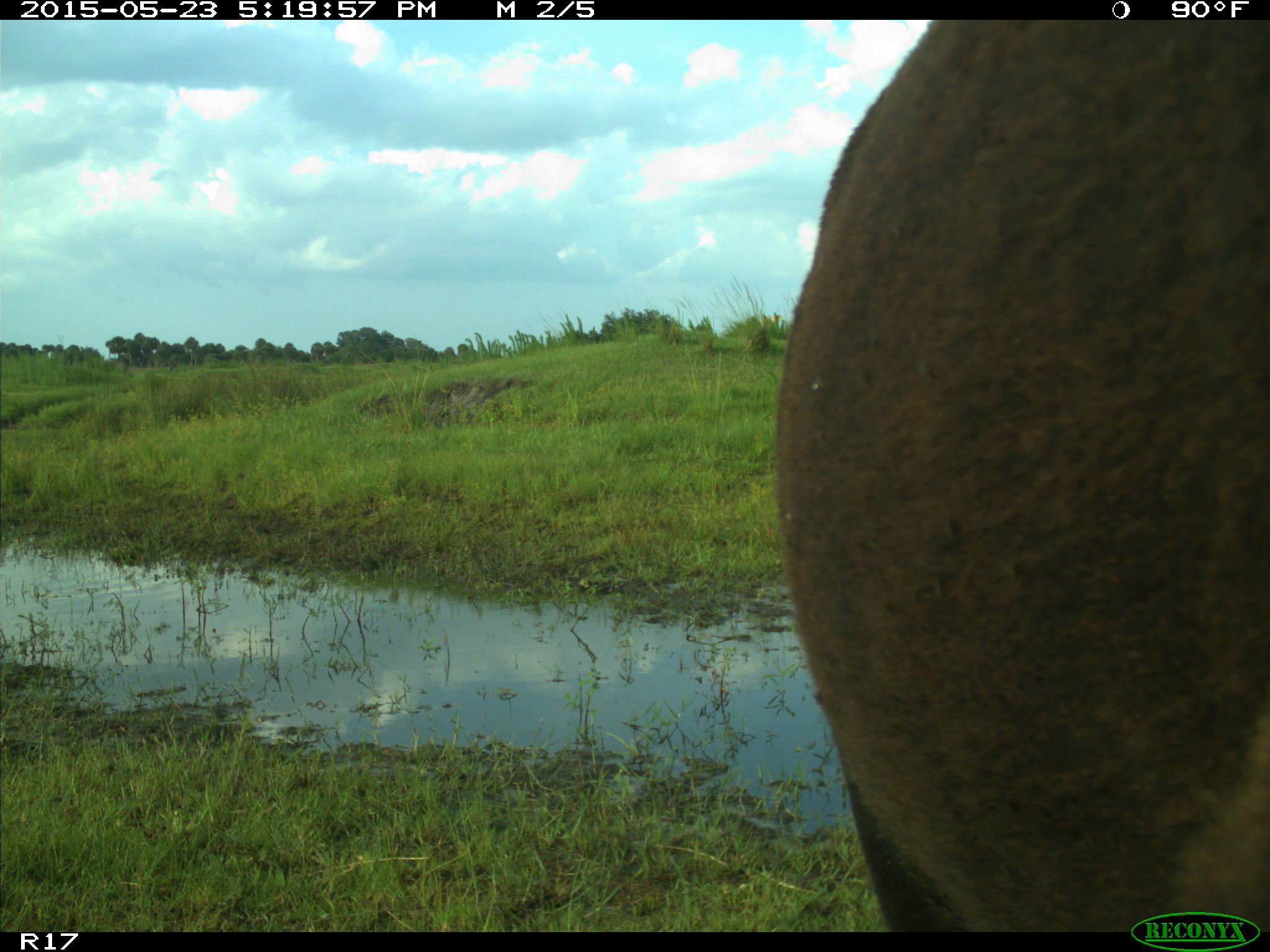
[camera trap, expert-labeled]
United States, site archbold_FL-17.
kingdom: Animalia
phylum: Chordata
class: Mammalia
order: Artiodactyla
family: Bovidae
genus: Bos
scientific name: Bos taurus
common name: domestic cow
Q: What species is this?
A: Bos taurus (domestic cow).